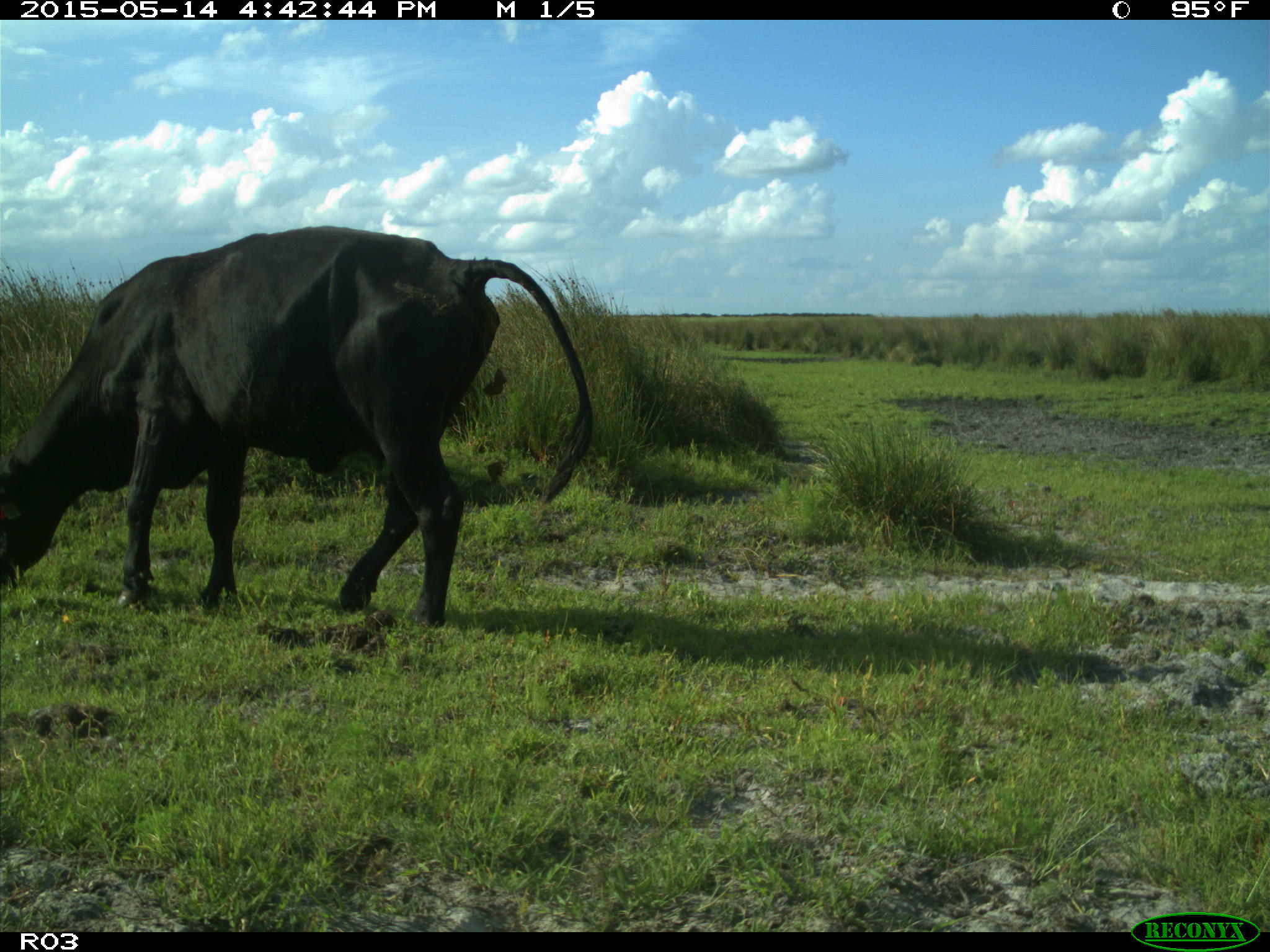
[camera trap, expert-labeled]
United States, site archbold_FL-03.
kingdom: Animalia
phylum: Chordata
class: Mammalia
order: Artiodactyla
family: Bovidae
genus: Bos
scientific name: Bos taurus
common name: domestic cow